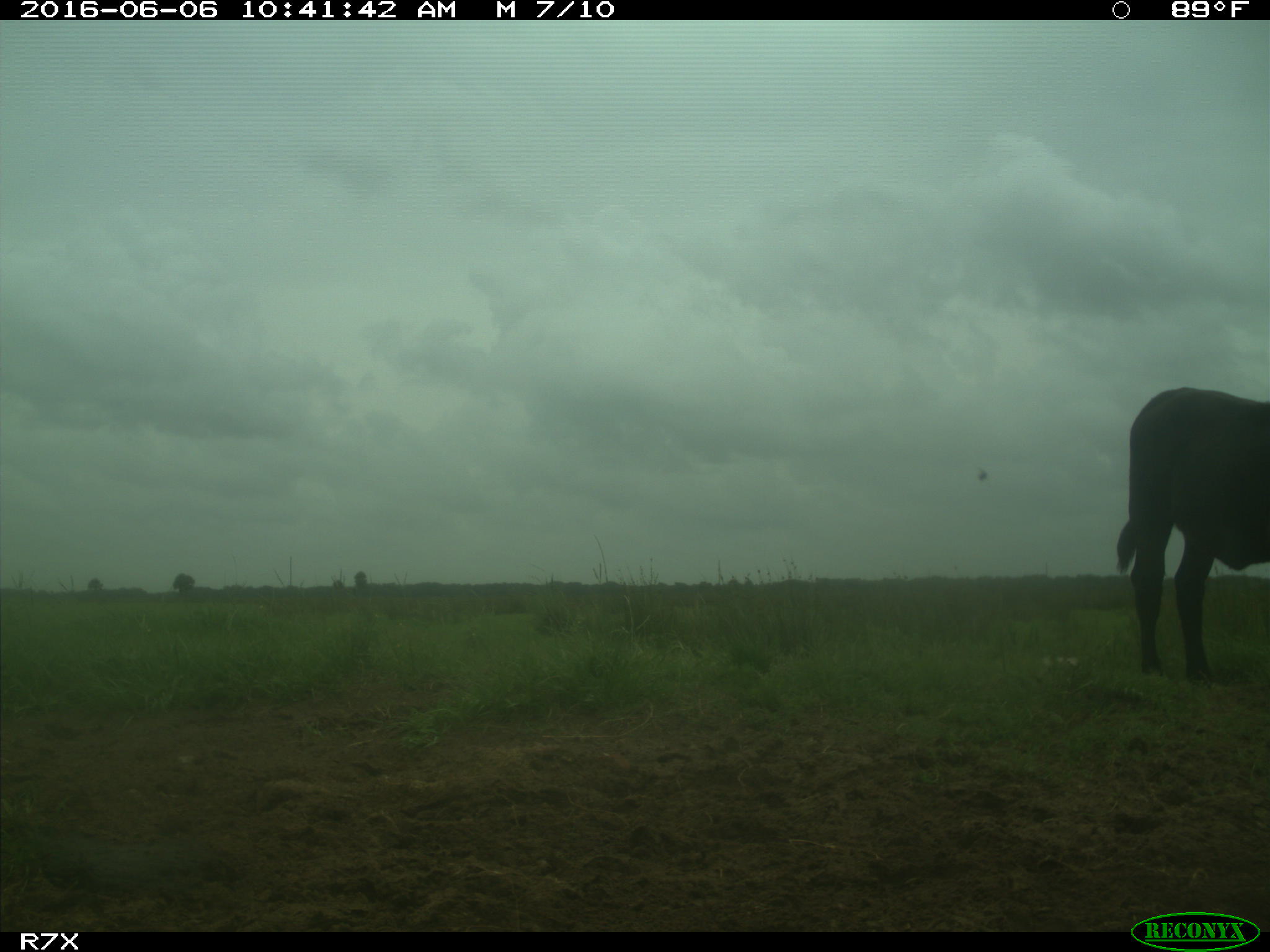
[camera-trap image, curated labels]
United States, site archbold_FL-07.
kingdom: Animalia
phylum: Chordata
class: Mammalia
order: Artiodactyla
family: Bovidae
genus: Bos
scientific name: Bos taurus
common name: domestic cow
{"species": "Bos taurus (domestic cow)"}